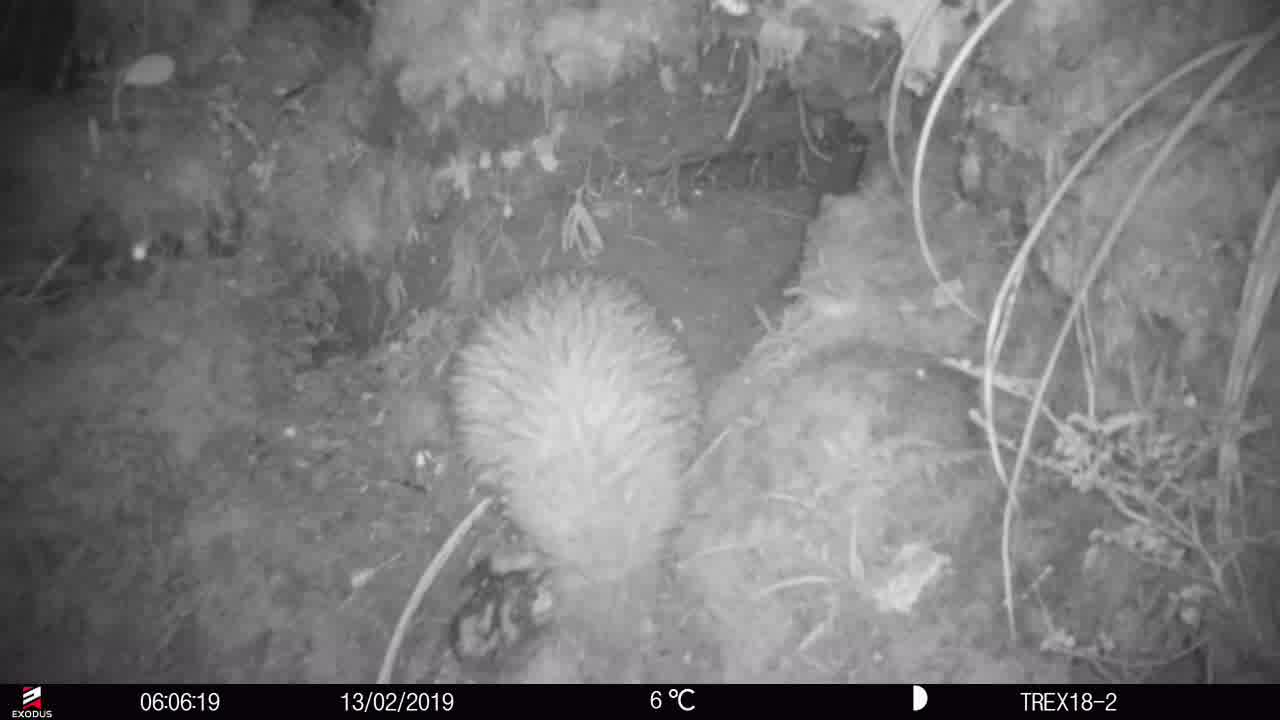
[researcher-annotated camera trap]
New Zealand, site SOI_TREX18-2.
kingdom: Animalia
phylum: Chordata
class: Aves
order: Apterygiformes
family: Apterygidae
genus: Apteryx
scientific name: Apteryx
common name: kiwi